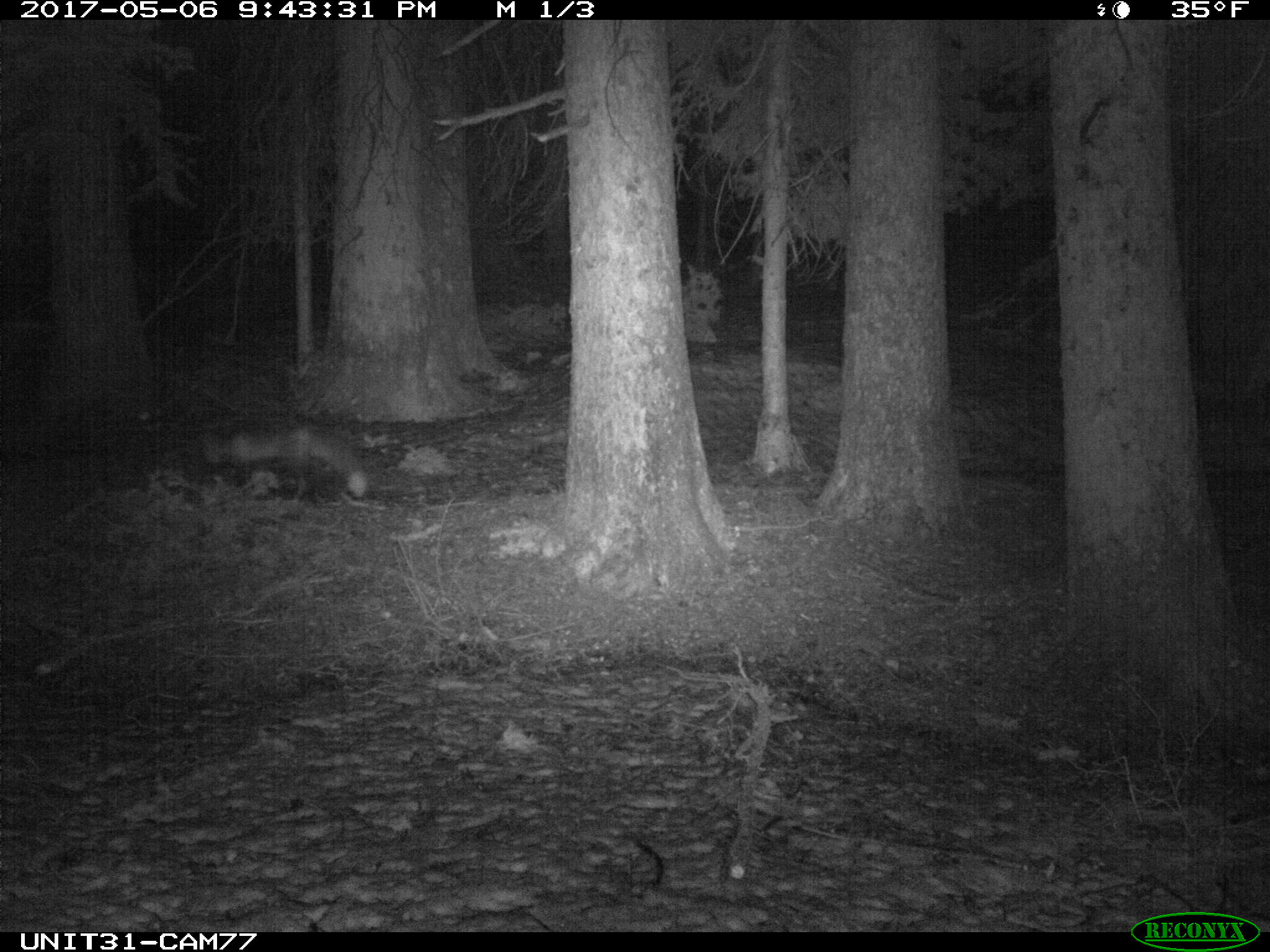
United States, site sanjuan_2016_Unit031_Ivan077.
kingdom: Animalia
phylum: Chordata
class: Mammalia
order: Carnivora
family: Canidae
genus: Vulpes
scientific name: Vulpes vulpes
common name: red fox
Vulpes vulpes (red fox).